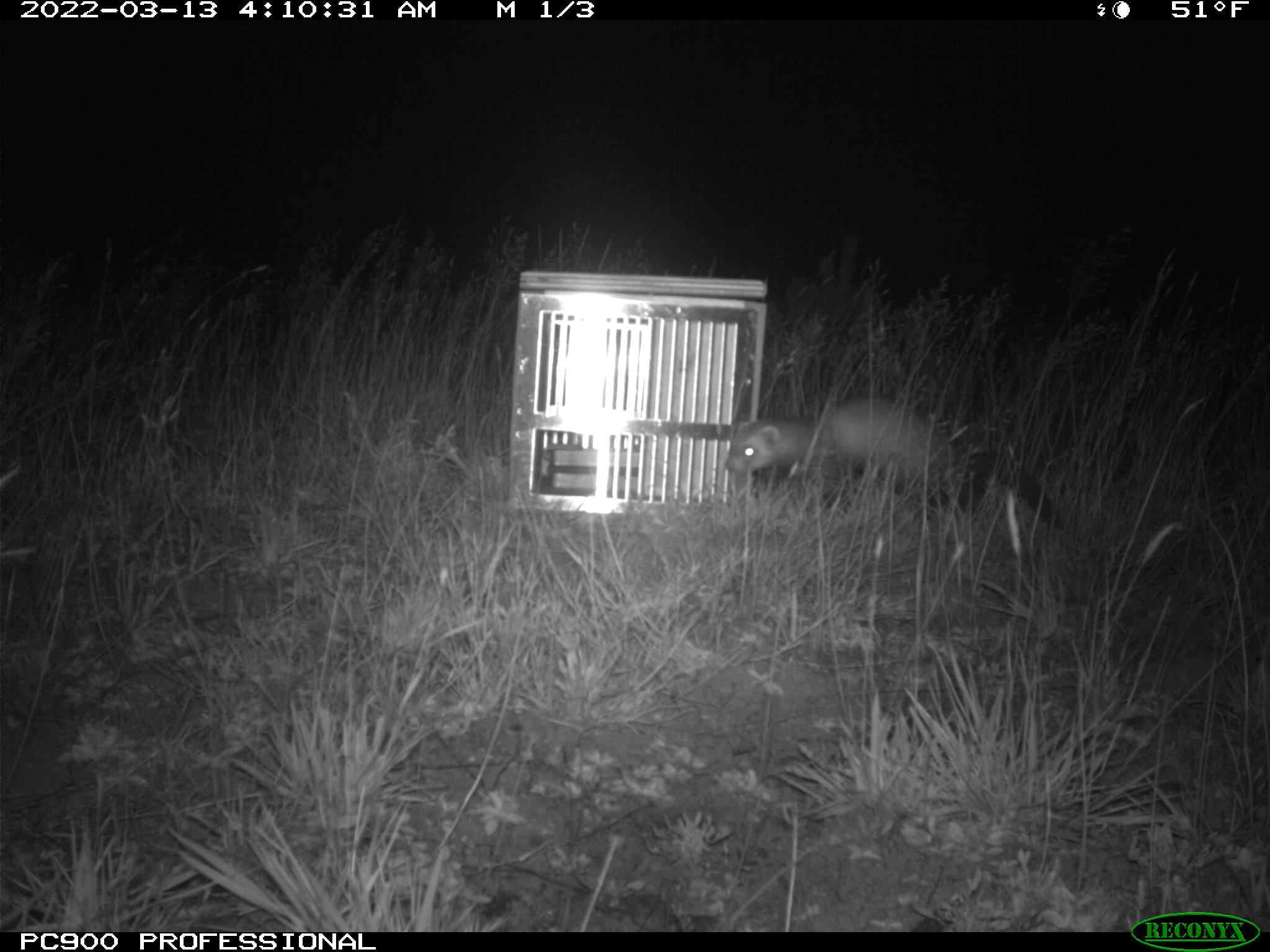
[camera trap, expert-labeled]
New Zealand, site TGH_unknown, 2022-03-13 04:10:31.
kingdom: Animalia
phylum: Chordata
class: Mammalia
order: Carnivora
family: Mustelidae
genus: Mustela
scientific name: Mustela furo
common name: ferret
Ferret (Mustela furo).